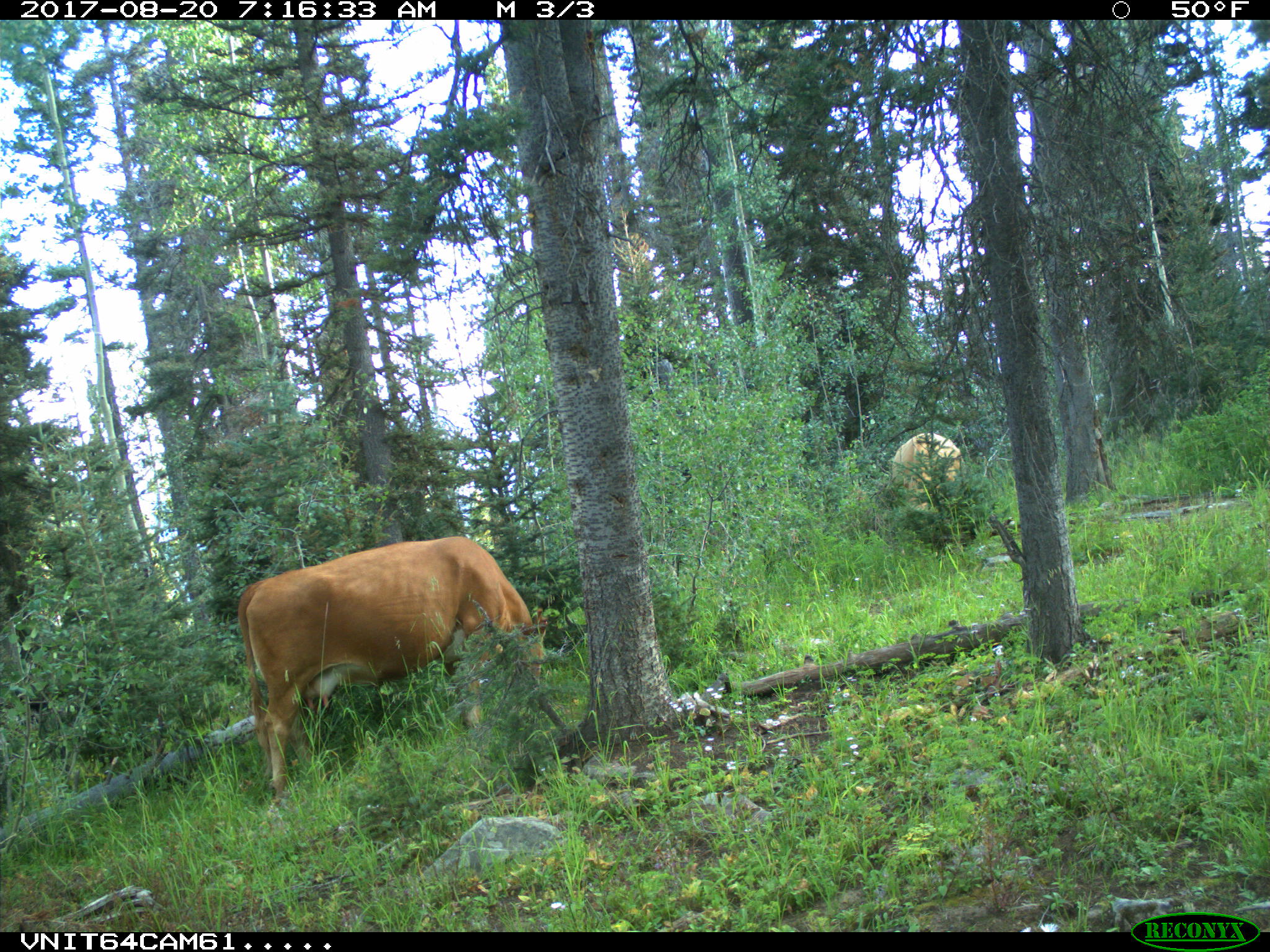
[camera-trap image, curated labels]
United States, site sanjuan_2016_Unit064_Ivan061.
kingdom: Animalia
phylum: Chordata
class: Mammalia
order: Artiodactyla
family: Bovidae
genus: Bos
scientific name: Bos taurus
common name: domestic cow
Bos taurus (domestic cow).